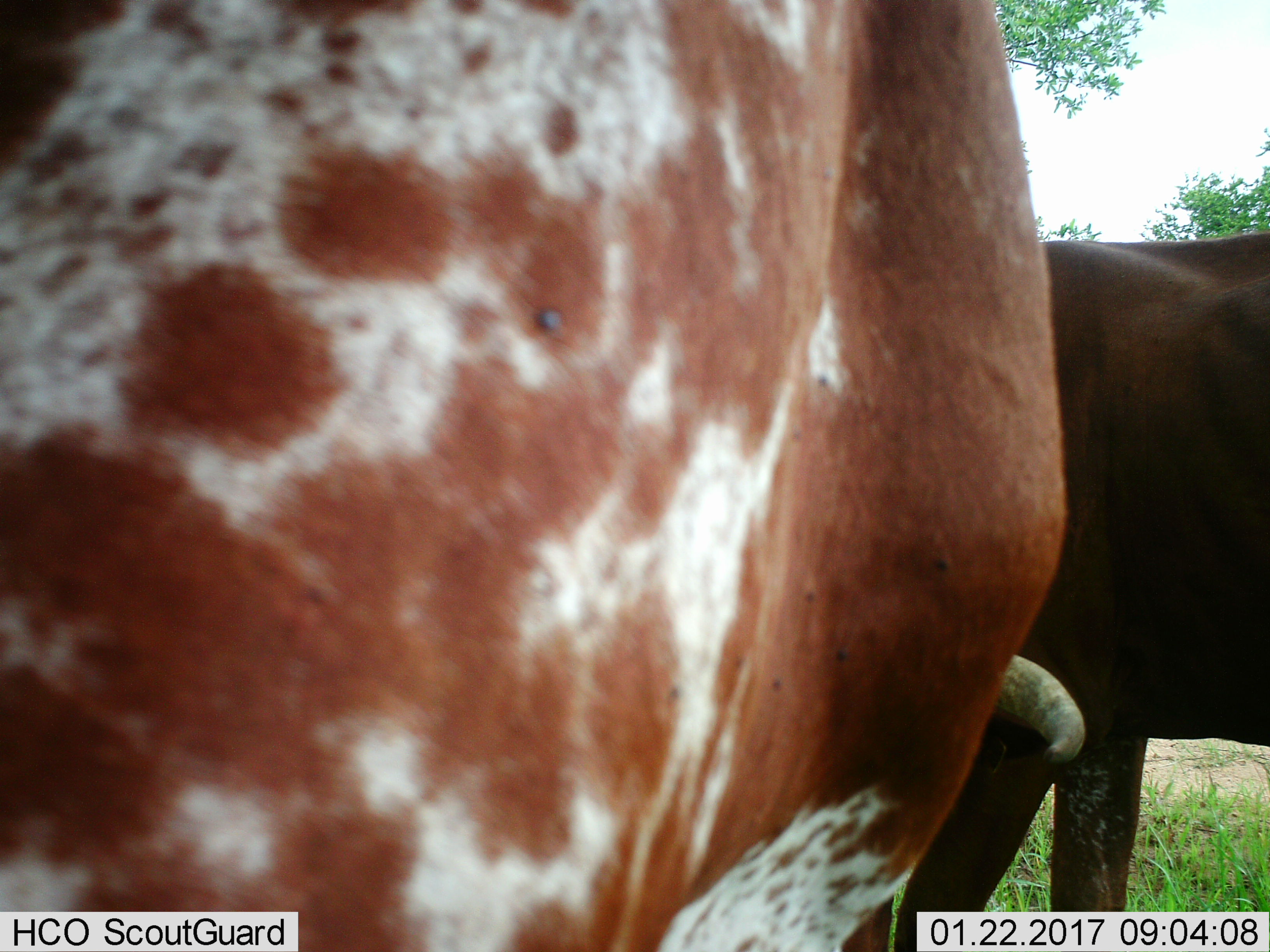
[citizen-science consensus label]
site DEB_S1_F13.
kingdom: Animalia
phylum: Chordata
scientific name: Vertebrata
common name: domestic animal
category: domesticanimal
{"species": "domesticanimal (domestic animal) (Vertebrata)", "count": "2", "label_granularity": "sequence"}